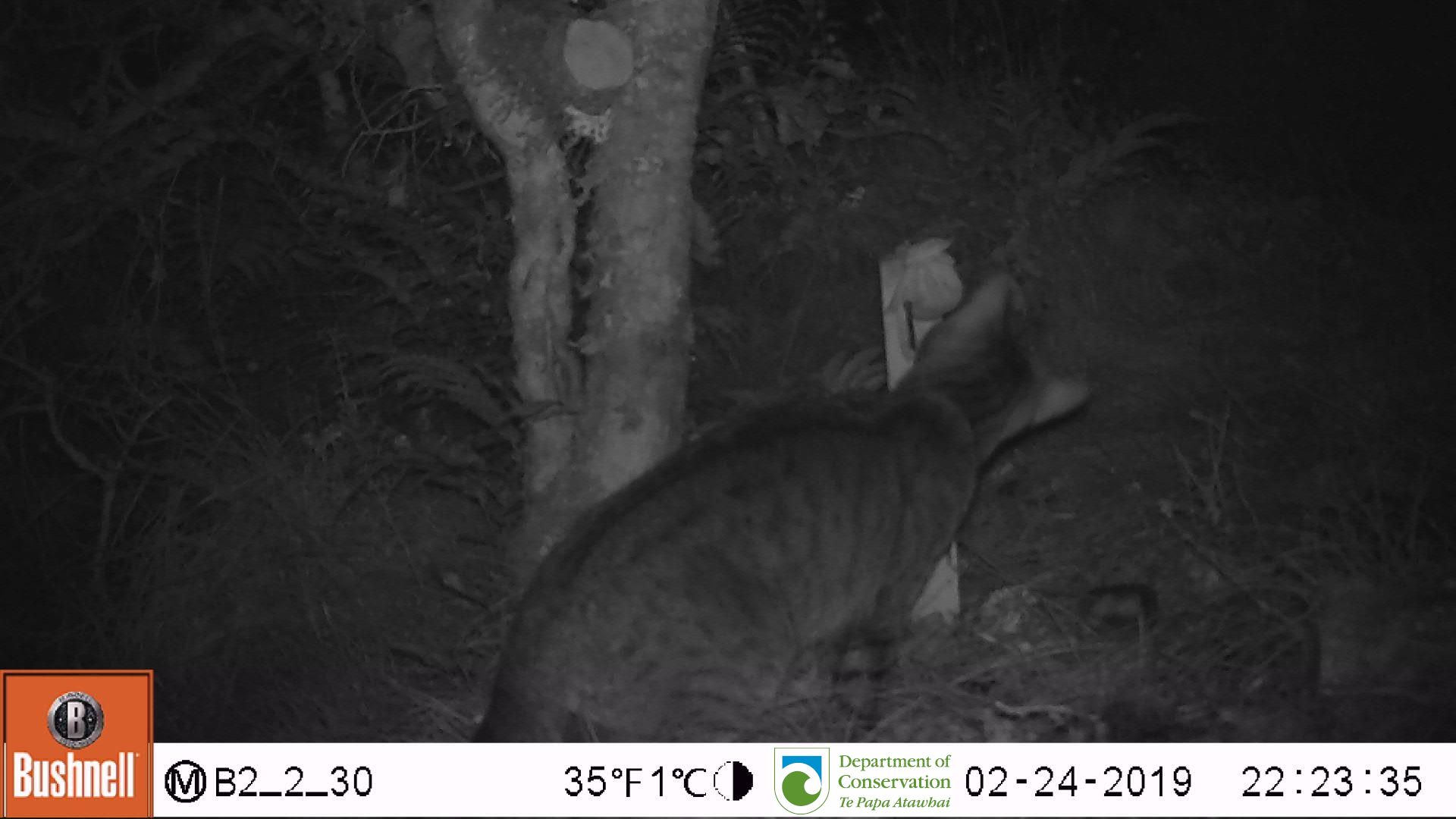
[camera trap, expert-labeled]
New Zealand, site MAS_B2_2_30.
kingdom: Animalia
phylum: Chordata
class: Mammalia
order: Carnivora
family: Felidae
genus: Felis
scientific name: Felis catus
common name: domestic cat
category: cat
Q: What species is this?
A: Cat (domestic cat) (Felis catus).